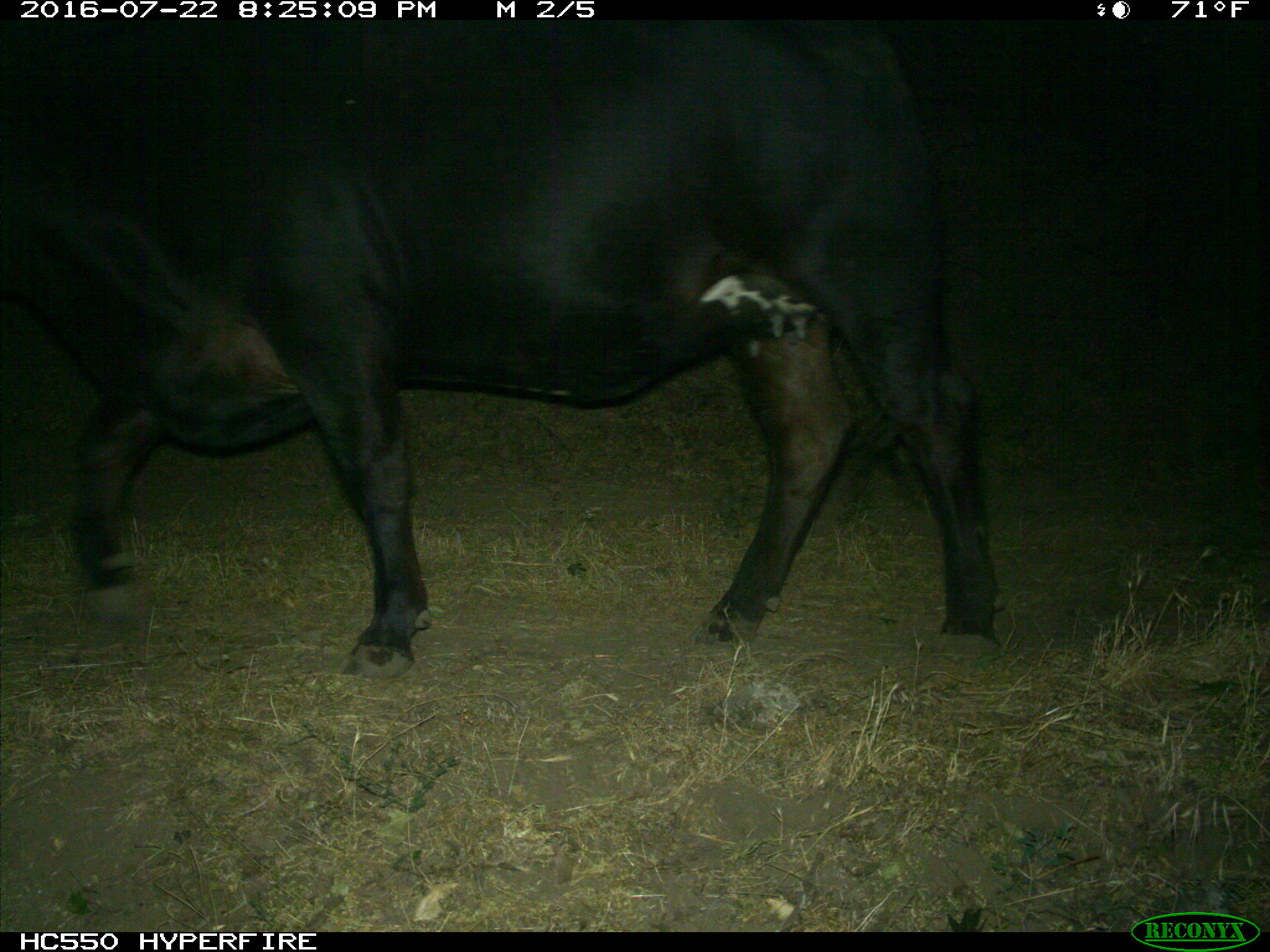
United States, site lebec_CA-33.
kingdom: Animalia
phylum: Chordata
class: Mammalia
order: Artiodactyla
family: Bovidae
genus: Bos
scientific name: Bos taurus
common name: domestic cow